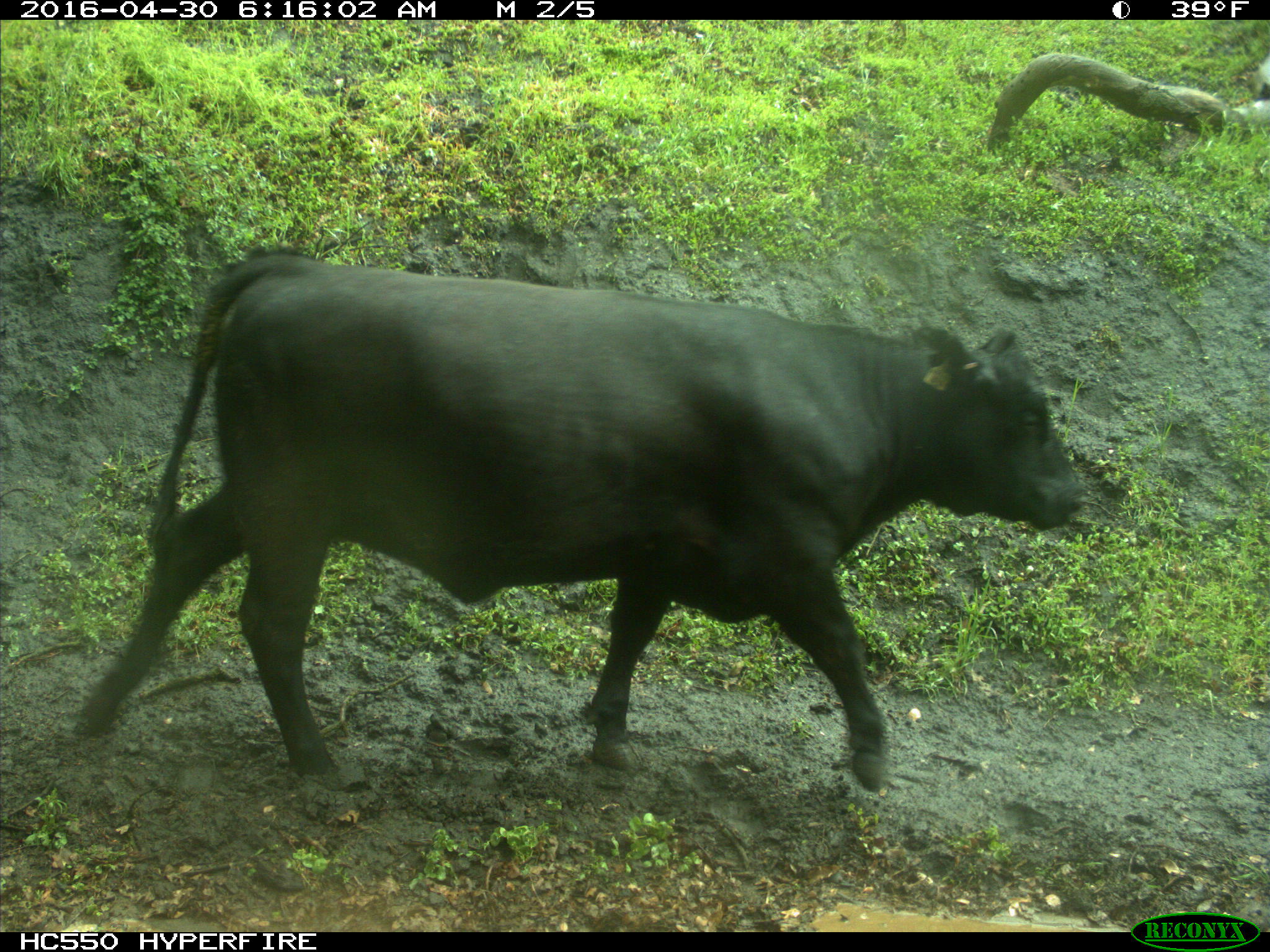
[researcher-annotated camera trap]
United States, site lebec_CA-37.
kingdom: Animalia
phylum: Chordata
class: Mammalia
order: Artiodactyla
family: Bovidae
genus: Bos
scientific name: Bos taurus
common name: domestic cow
Bos taurus (domestic cow).